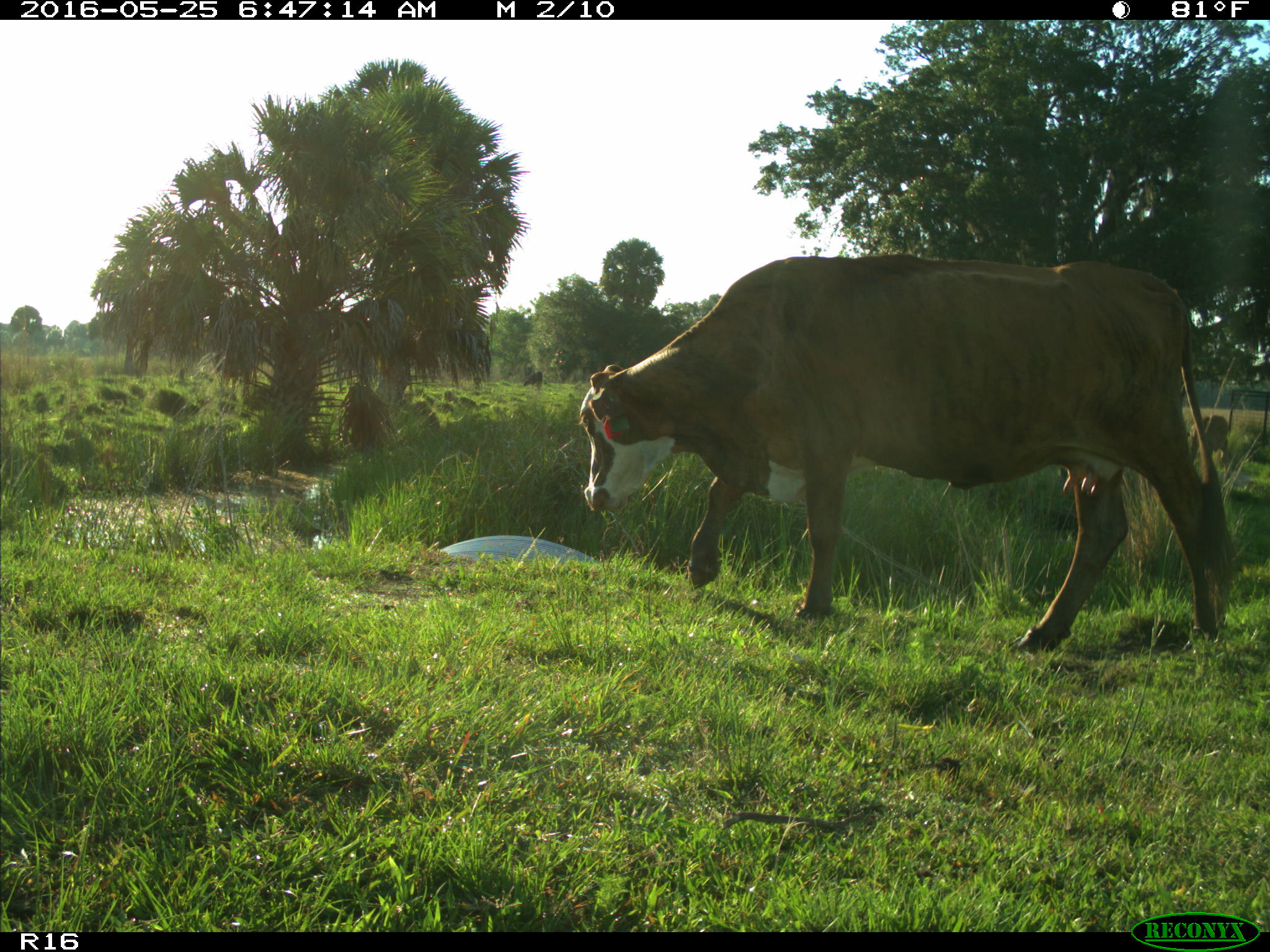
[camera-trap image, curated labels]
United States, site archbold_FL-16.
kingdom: Animalia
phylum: Chordata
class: Mammalia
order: Artiodactyla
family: Bovidae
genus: Bos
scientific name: Bos taurus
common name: domestic cow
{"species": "Bos taurus (domestic cow)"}